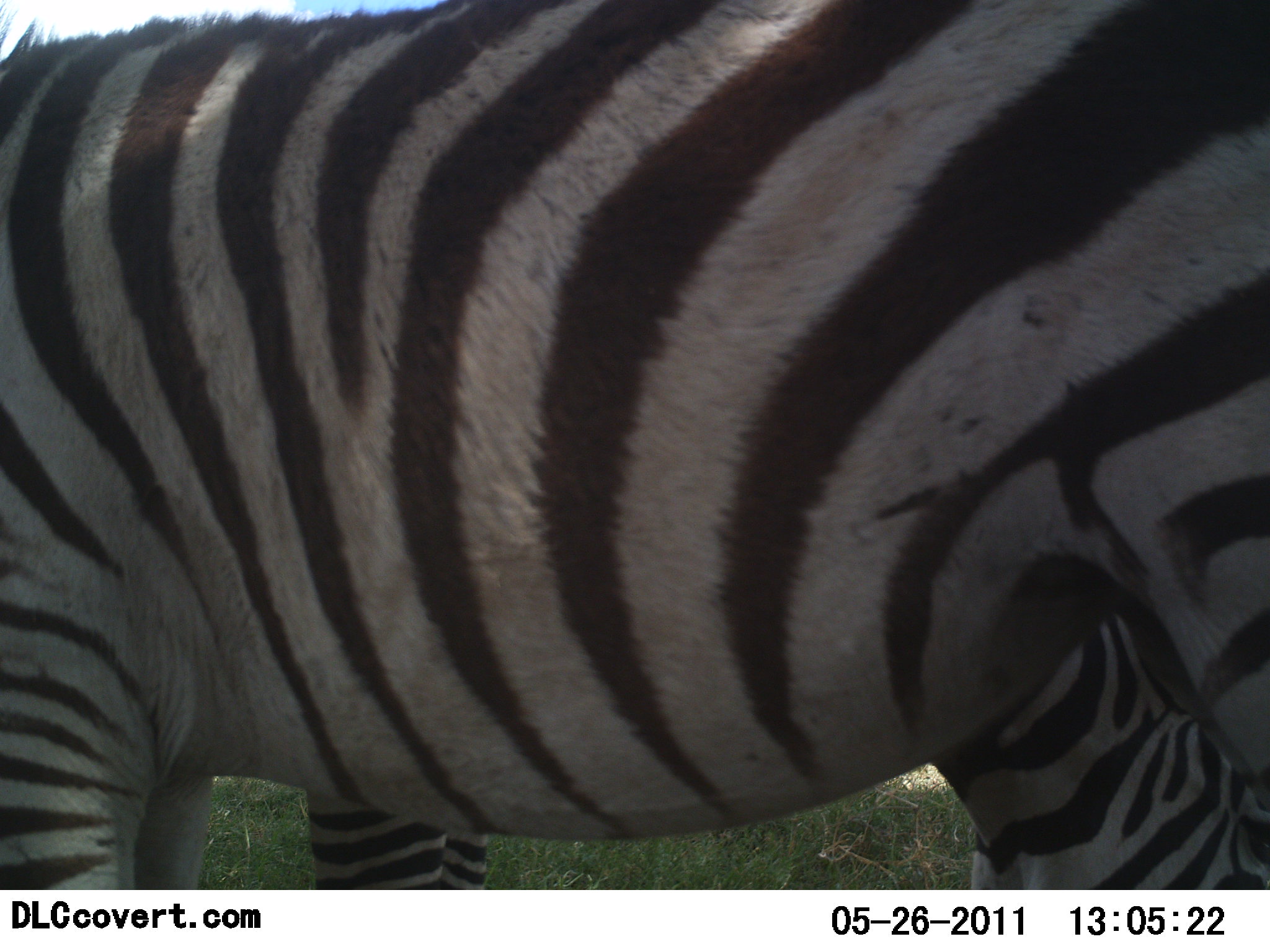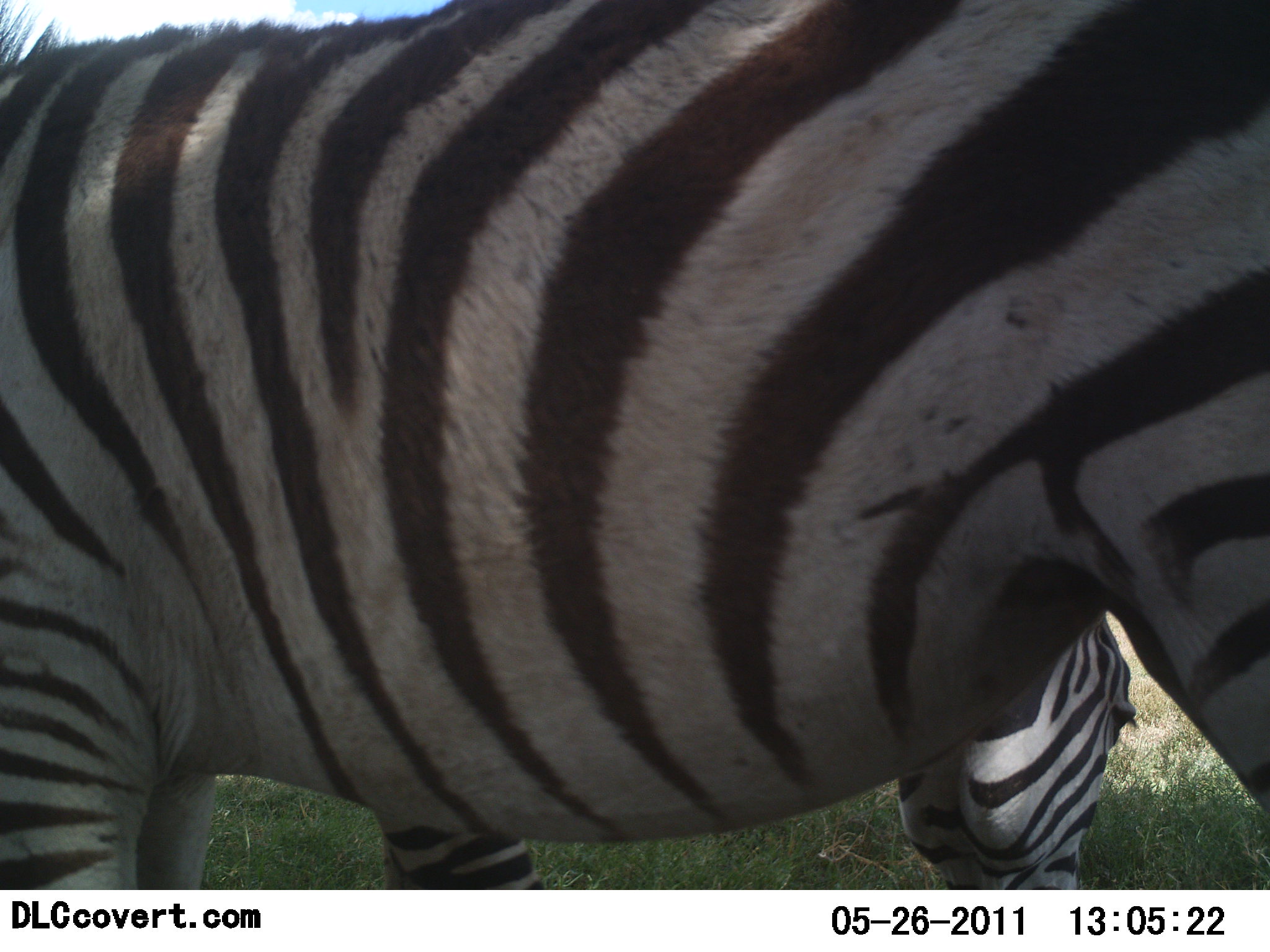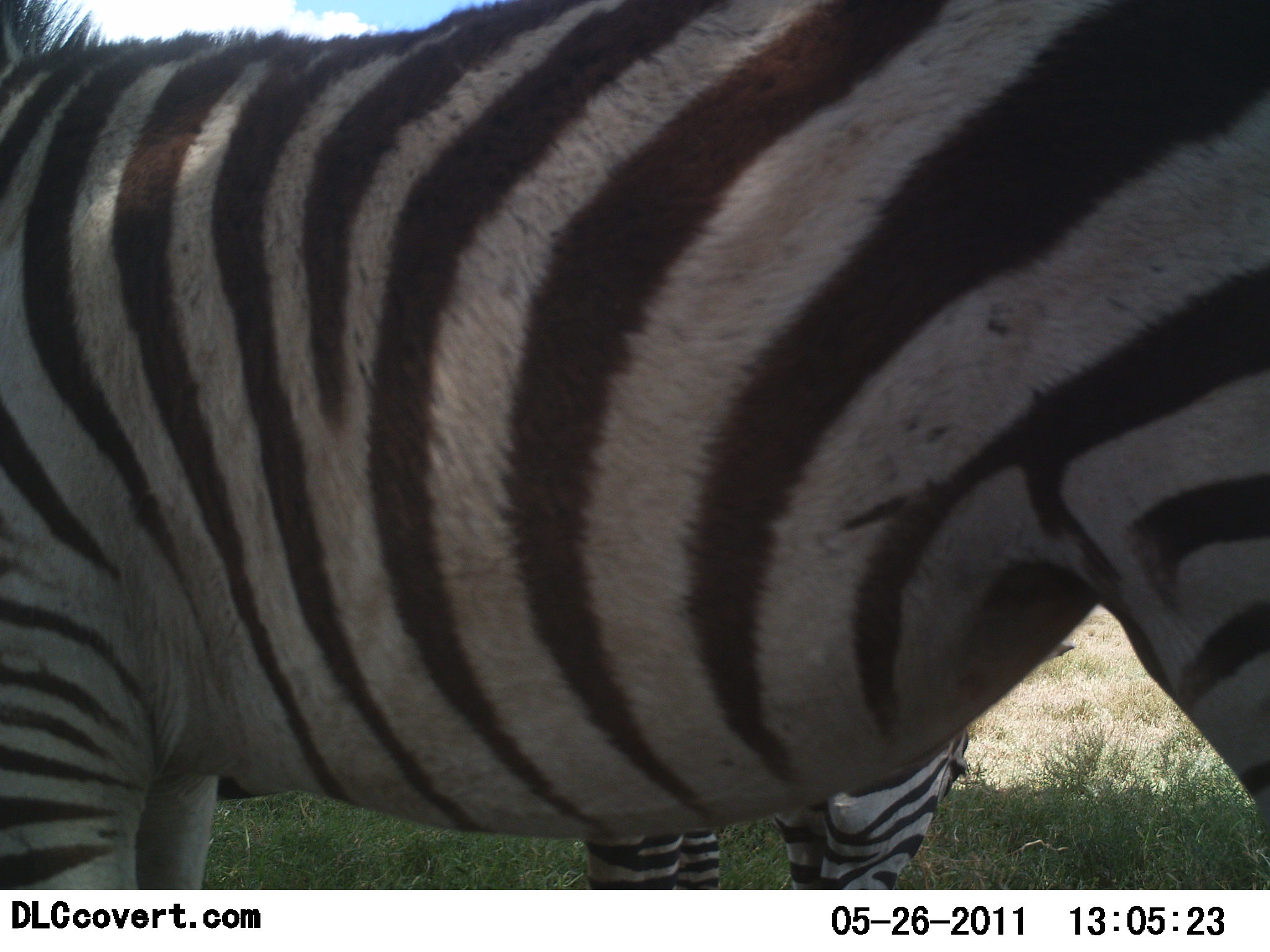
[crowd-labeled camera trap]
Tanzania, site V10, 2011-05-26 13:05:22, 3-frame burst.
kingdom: Animalia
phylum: Chordata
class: Mammalia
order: Perissodactyla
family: Equidae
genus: Equus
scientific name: Equus quagga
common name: plains zebra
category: zebra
Zebra (plains zebra) (Equus quagga), count 2. Behavior (volunteer vote fractions): standing 79%, resting 0%, moving 21%, interacting 0%. Young present (vote fraction): 0%. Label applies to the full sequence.